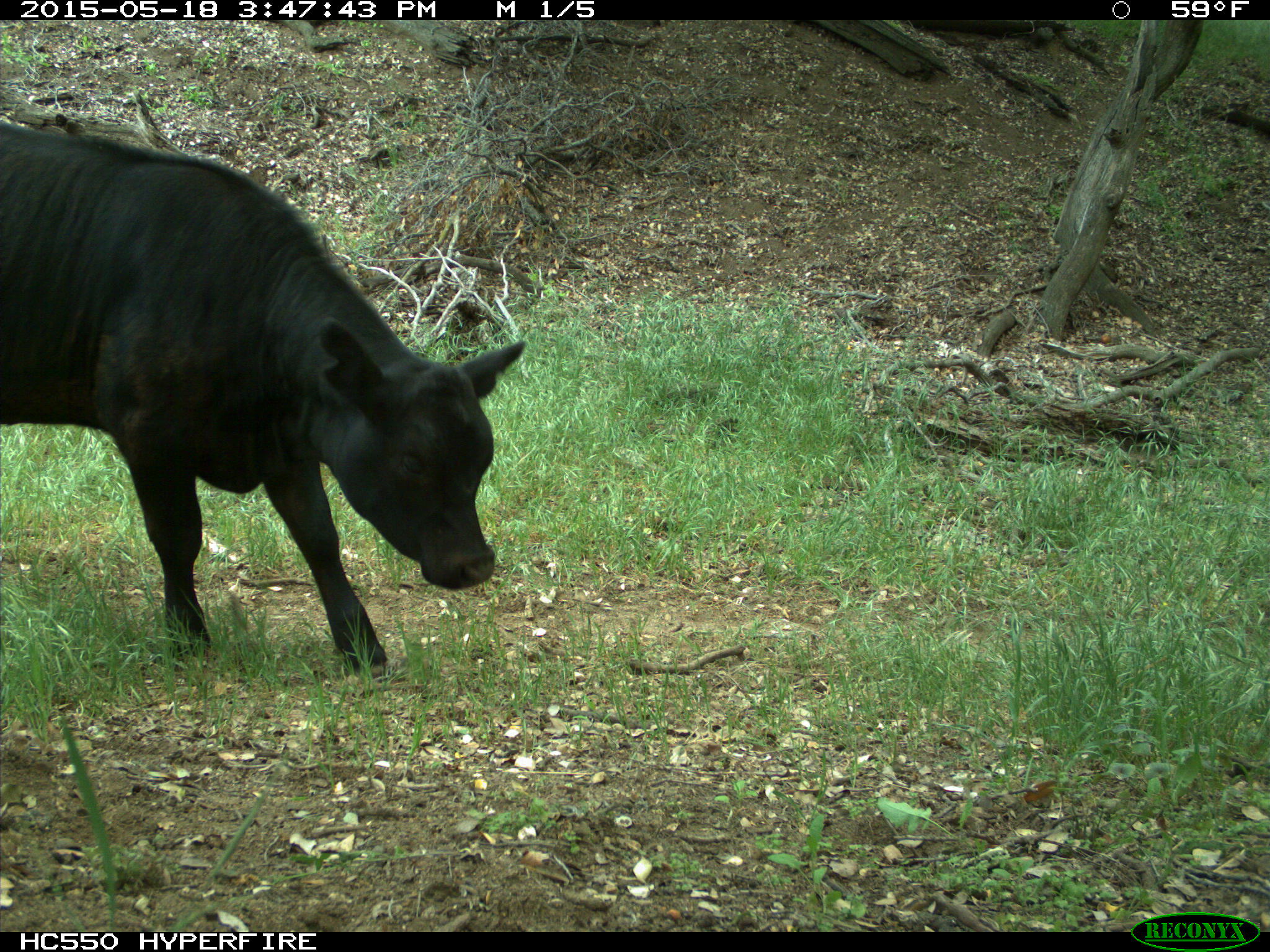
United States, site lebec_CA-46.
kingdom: Animalia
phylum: Chordata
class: Mammalia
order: Artiodactyla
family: Bovidae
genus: Bos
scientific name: Bos taurus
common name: domestic cow